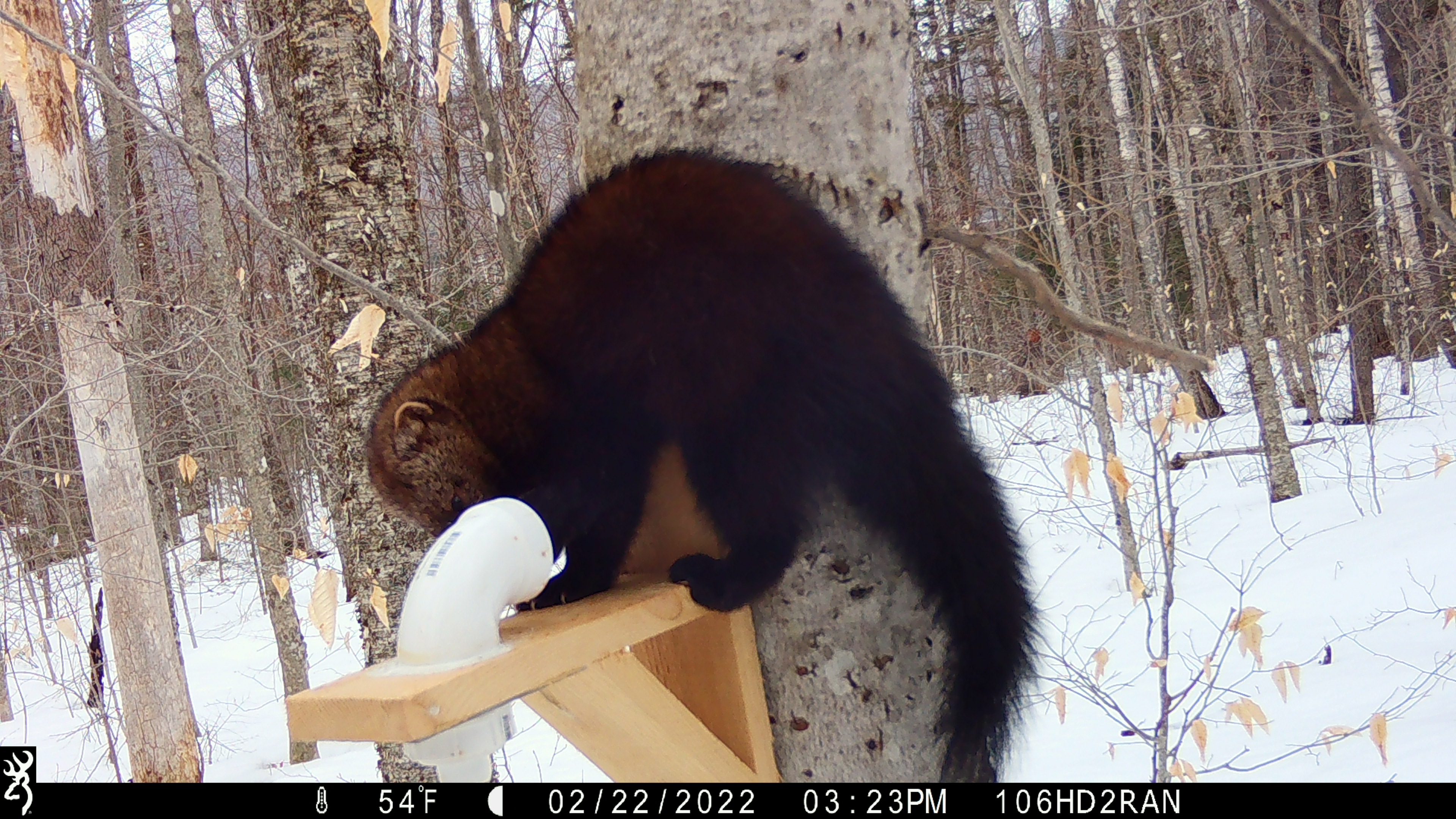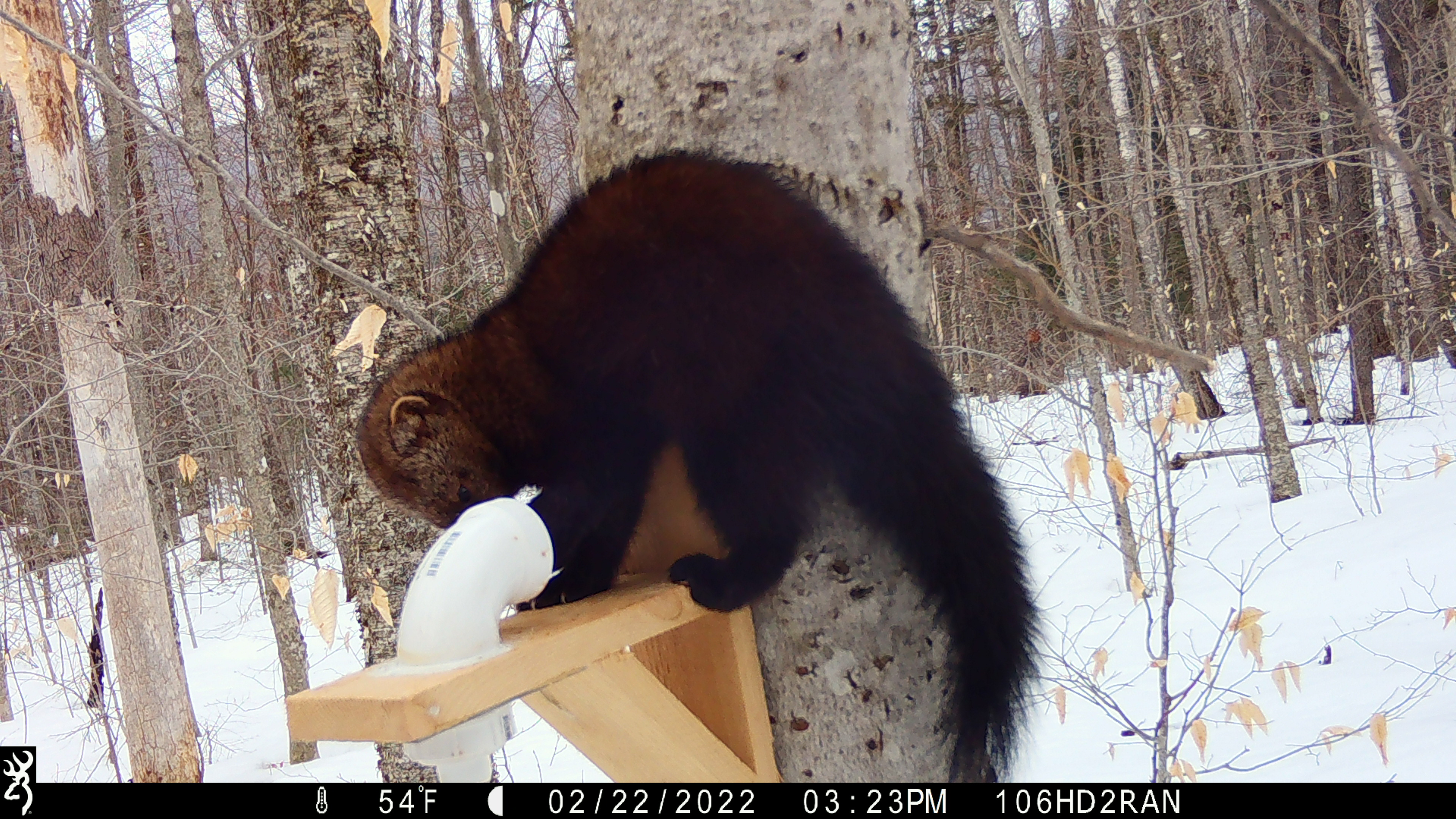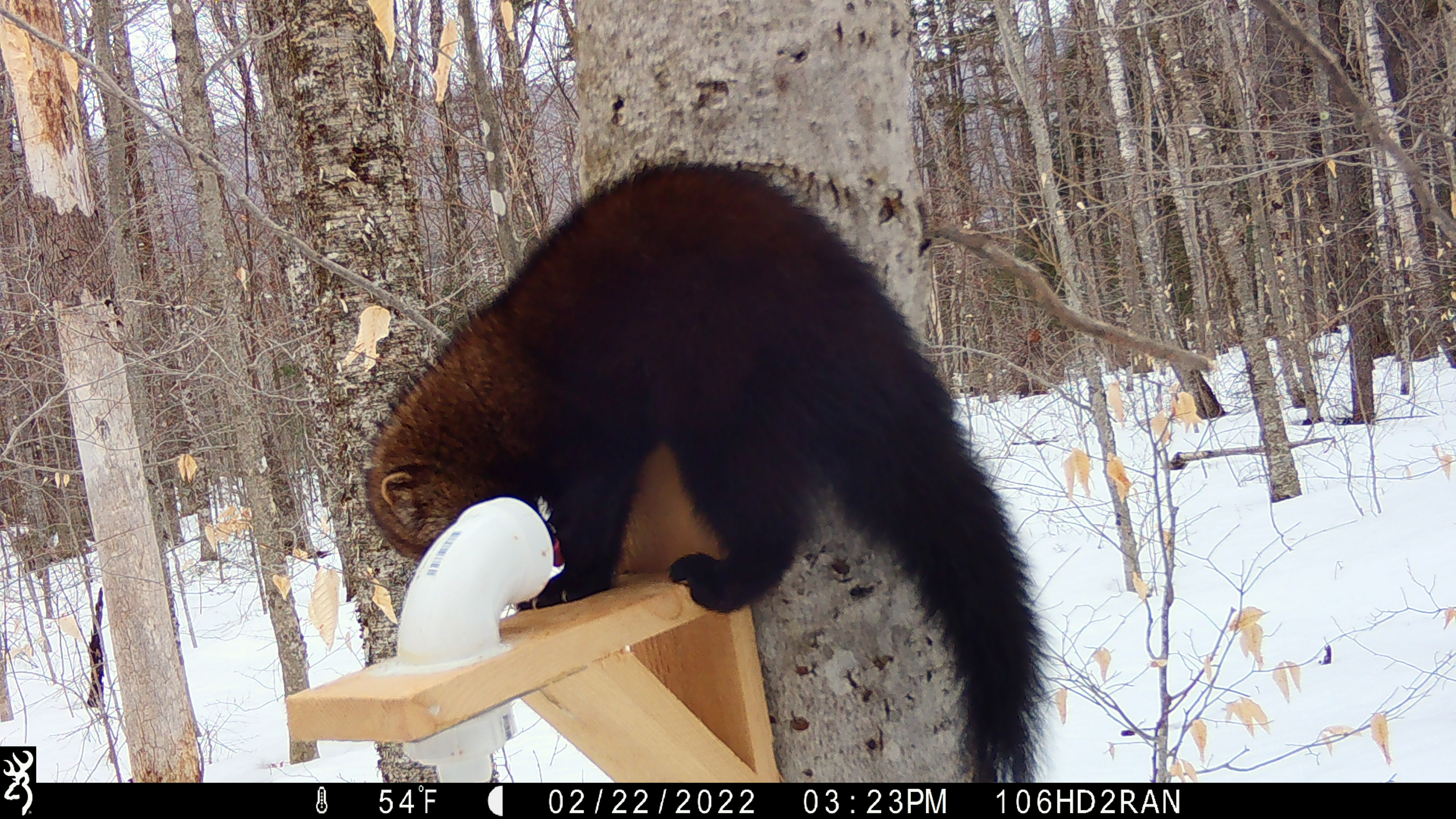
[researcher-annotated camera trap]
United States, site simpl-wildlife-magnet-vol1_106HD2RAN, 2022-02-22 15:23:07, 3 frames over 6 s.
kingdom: Animalia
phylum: Chordata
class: Mammalia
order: Carnivora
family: Mustelidae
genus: Pekania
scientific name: Pekania pennanti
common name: fisher